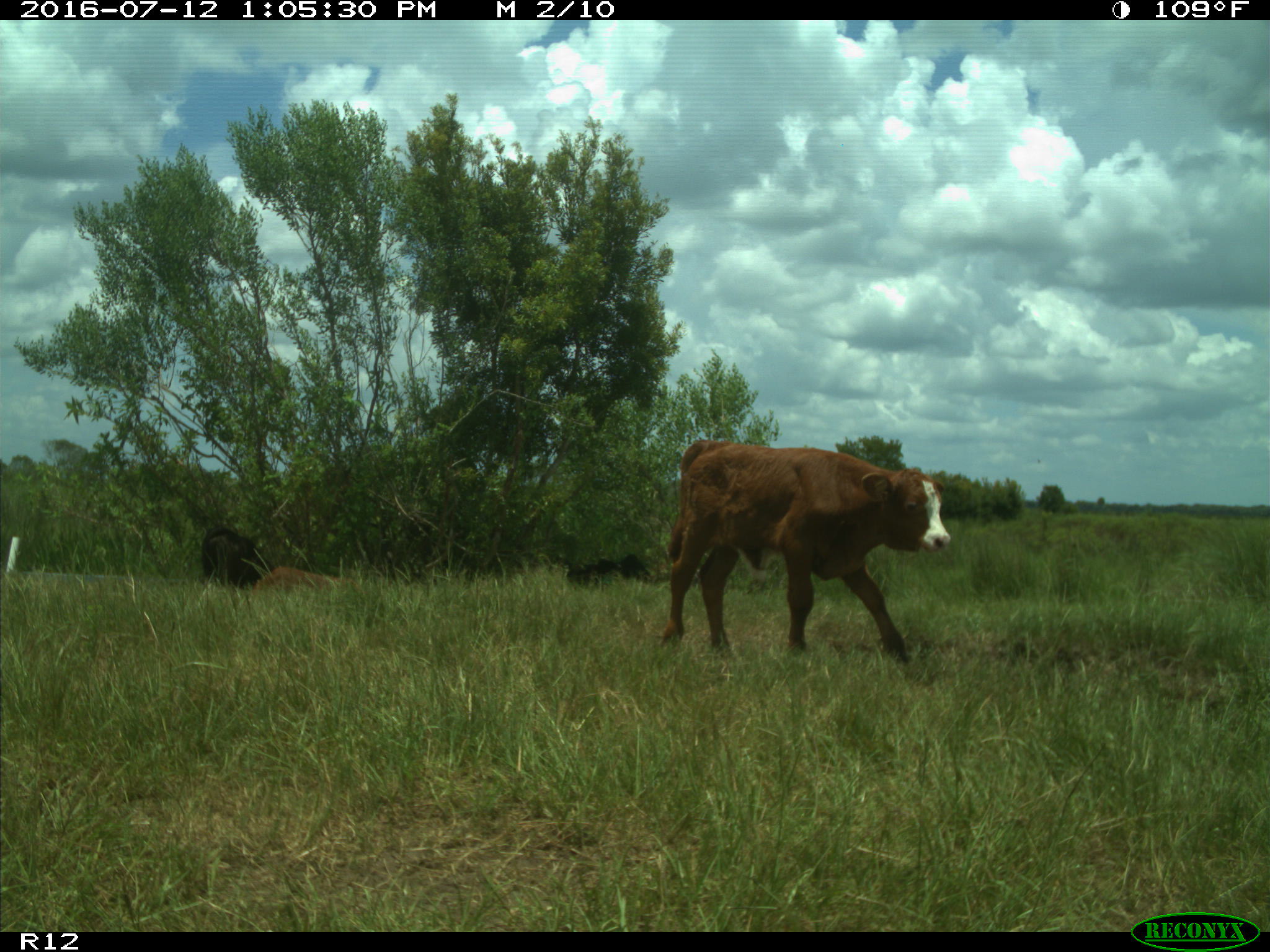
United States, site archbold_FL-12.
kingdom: Animalia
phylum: Chordata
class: Mammalia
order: Artiodactyla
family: Bovidae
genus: Bos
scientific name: Bos taurus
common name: domestic cow